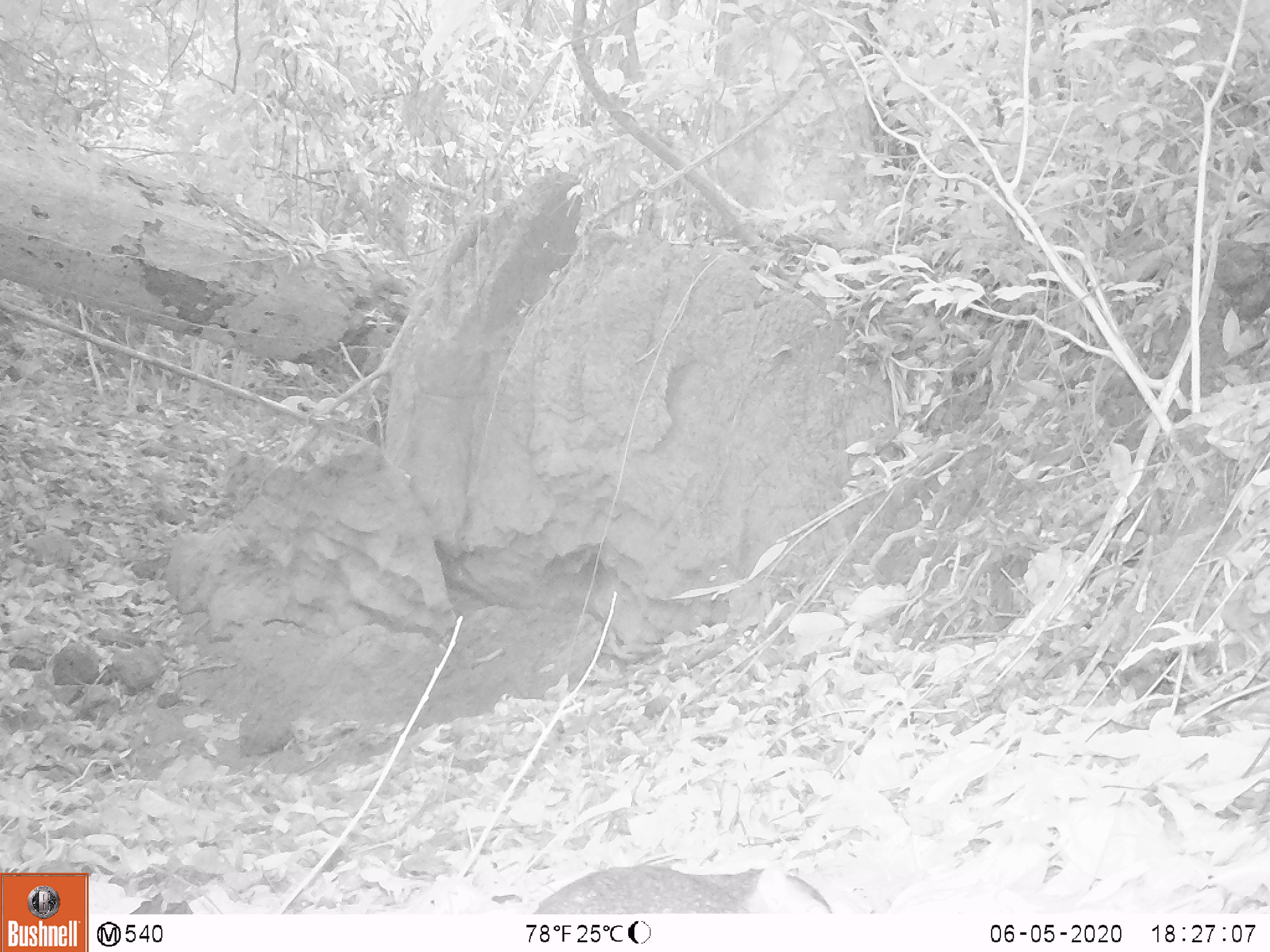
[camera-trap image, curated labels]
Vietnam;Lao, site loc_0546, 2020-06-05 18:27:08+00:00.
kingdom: Animalia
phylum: Chordata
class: Mammalia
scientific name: Mammalia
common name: mammal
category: unidentified small mammal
Unidentified small mammal (mammal) (Mammalia). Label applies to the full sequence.